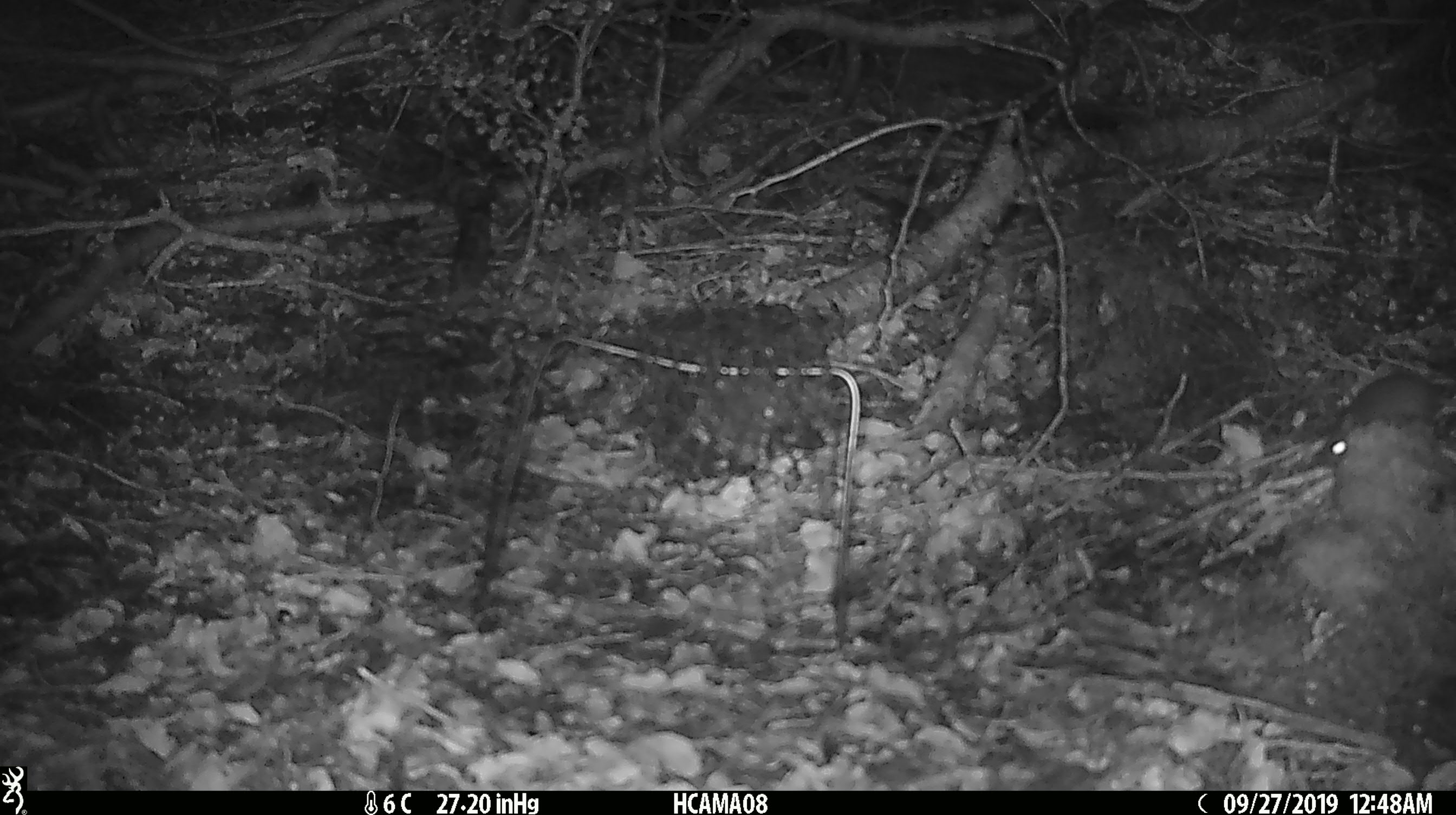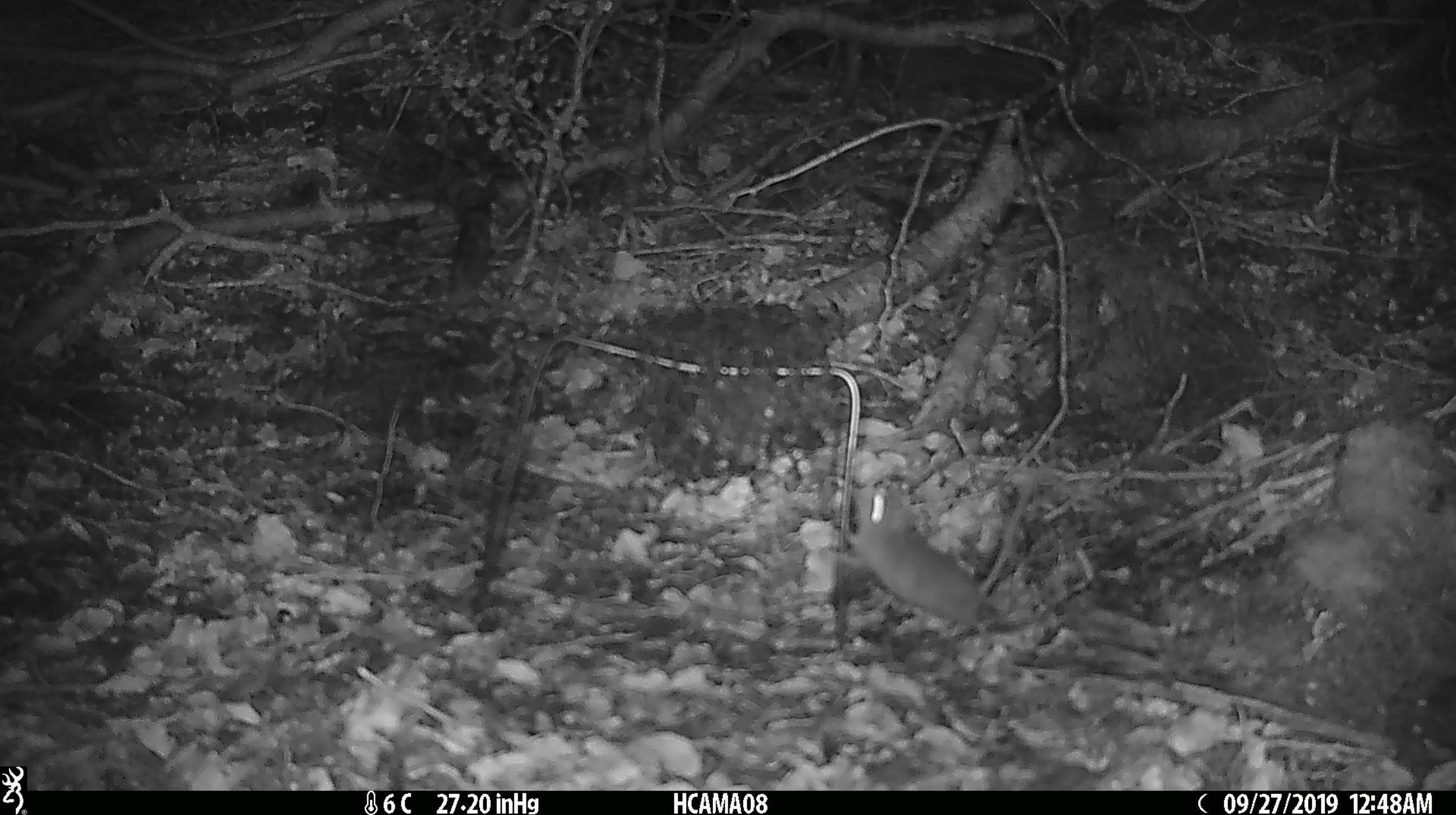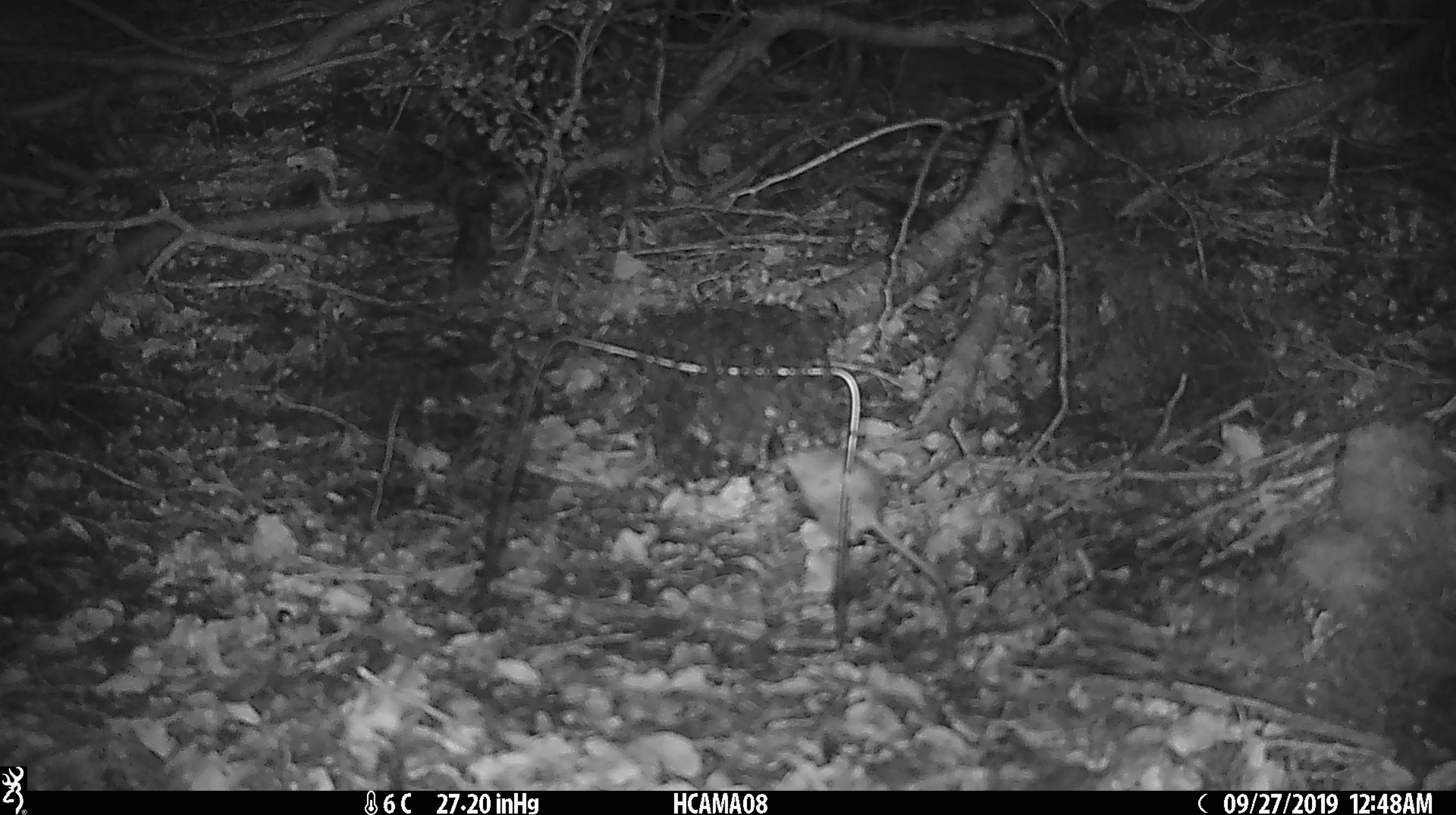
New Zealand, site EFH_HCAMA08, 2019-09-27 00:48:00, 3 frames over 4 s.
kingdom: Animalia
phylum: Chordata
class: Mammalia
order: Rodentia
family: Muridae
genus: Mus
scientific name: Mus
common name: mouse